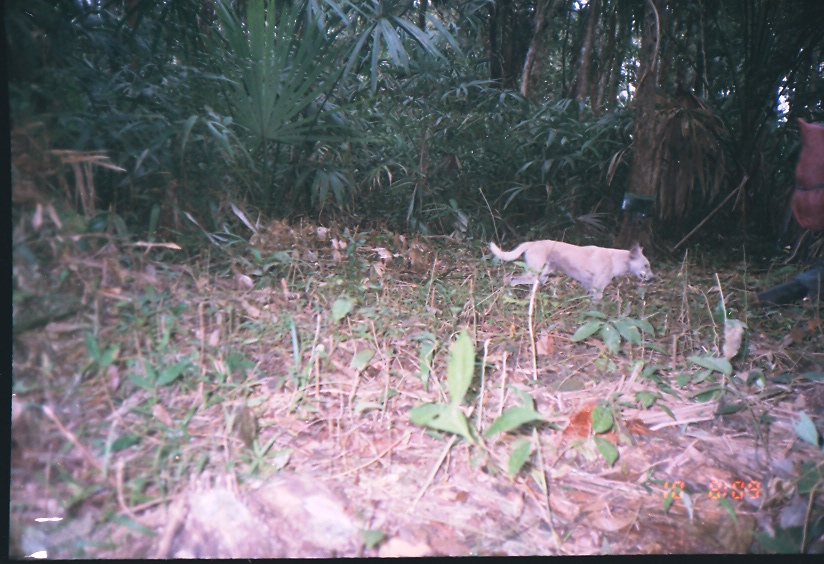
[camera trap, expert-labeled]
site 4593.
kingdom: Animalia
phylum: Chordata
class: Mammalia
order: Carnivora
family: Canidae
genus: Canis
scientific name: Canis familiaris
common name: domestic dog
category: canis lupus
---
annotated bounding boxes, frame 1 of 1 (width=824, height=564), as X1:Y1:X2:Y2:
canis lupus: 487:238:655:318; 730:258:823:322